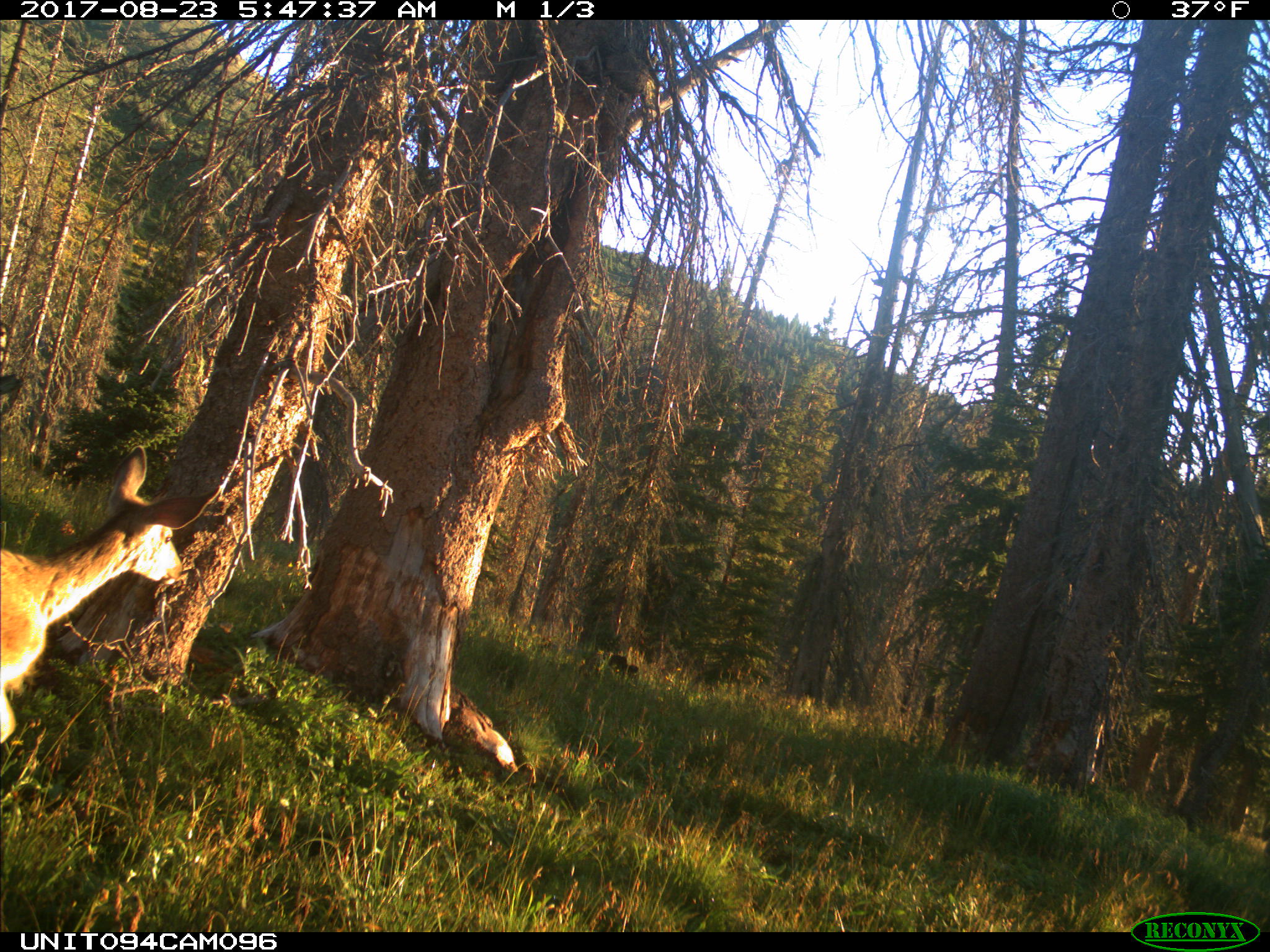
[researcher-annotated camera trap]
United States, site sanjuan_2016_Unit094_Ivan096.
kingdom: Animalia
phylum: Chordata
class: Mammalia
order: Artiodactyla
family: Cervidae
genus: Odocoileus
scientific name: Odocoileus hemionus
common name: mule deer